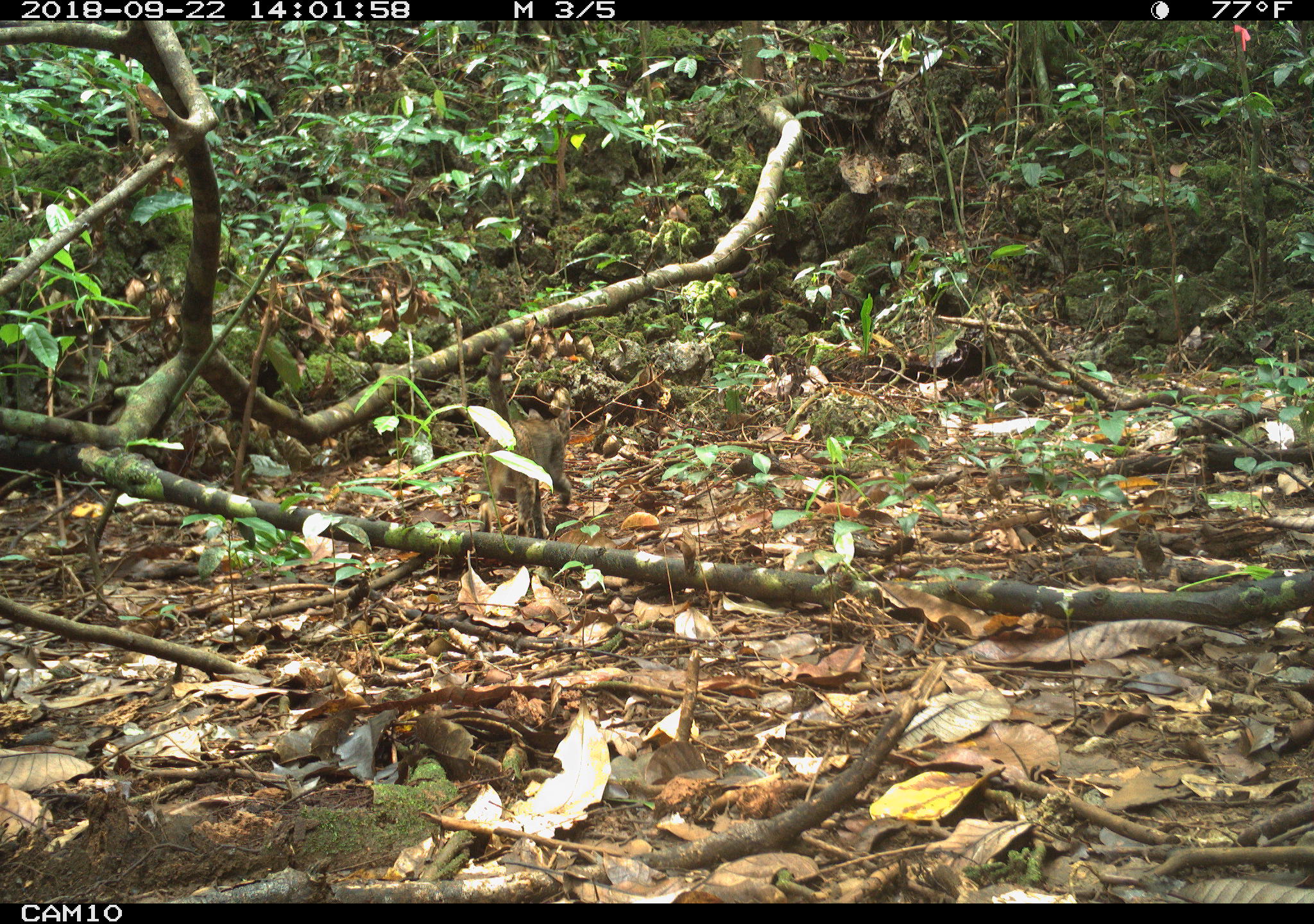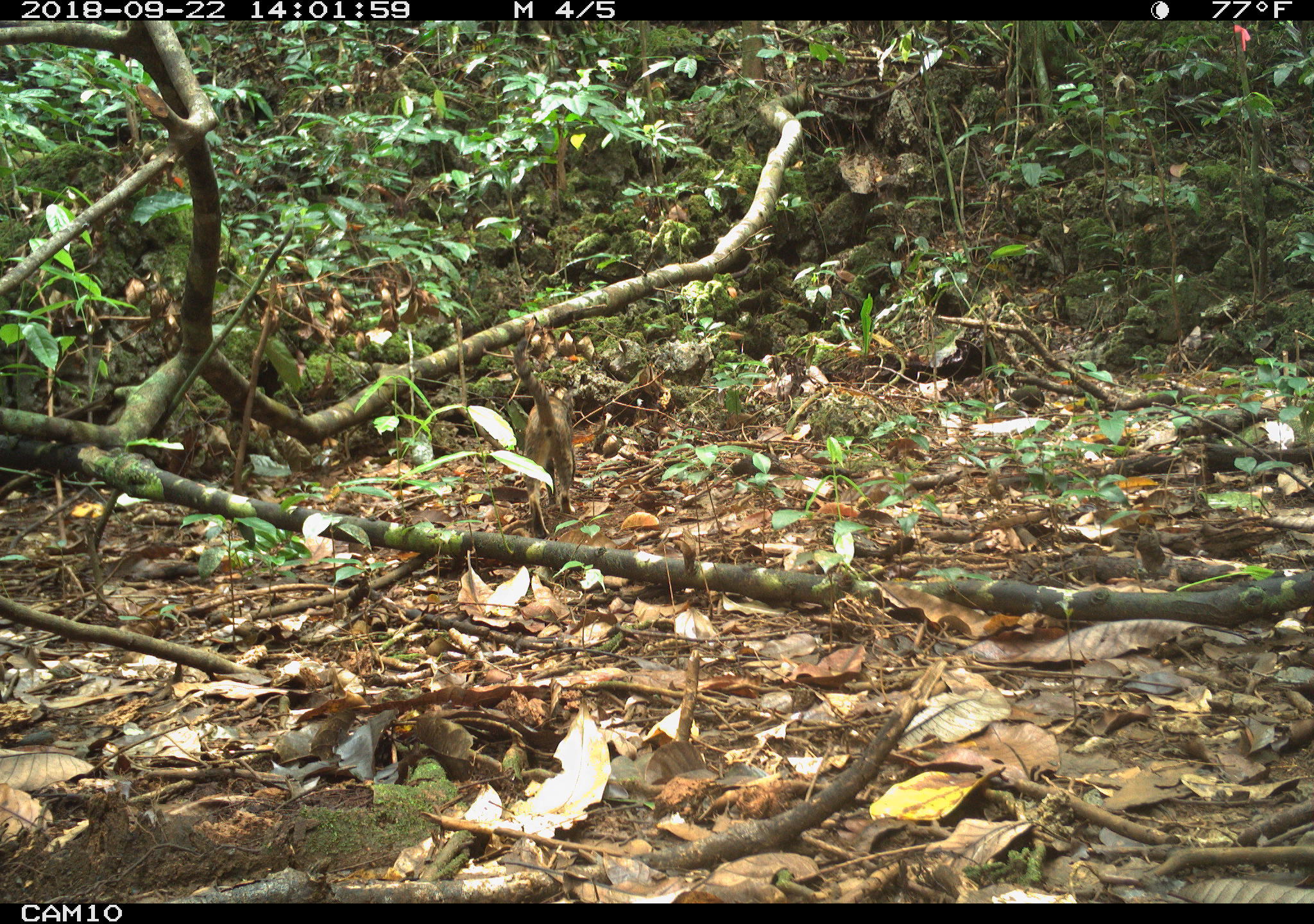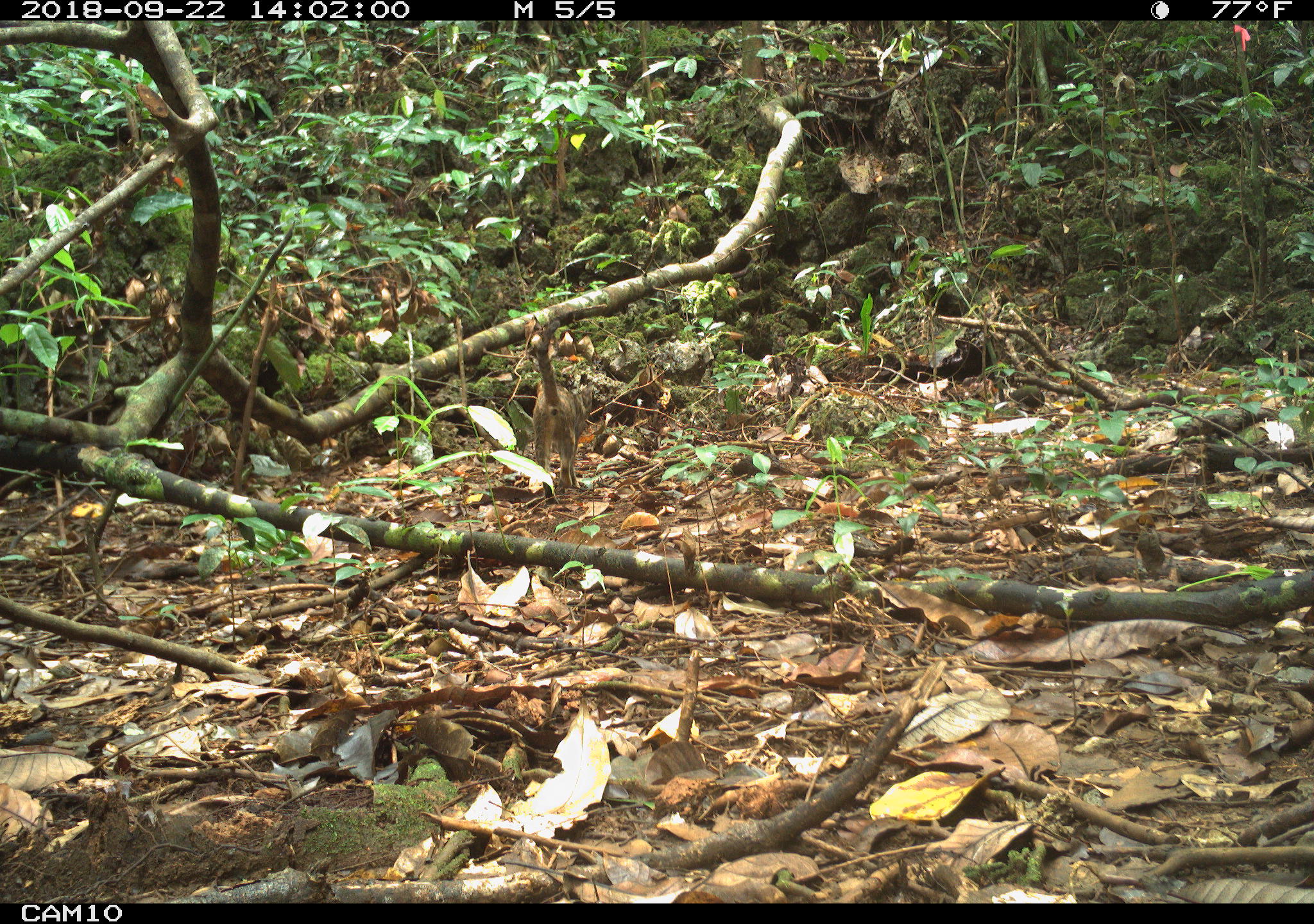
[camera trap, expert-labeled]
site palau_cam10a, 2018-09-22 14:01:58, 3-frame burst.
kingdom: Animalia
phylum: Chordata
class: Mammalia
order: Carnivora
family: Felidae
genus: Felis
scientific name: Felis catus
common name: cat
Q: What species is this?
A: Cat (Felis catus).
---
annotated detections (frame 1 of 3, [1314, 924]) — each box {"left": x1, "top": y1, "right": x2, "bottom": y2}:
cat: {"left": 472, "top": 397, "right": 571, "bottom": 540}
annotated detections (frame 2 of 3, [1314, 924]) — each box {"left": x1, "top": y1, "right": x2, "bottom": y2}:
cat: {"left": 511, "top": 344, "right": 572, "bottom": 529}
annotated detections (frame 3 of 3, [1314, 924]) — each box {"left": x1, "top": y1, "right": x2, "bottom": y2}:
cat: {"left": 527, "top": 329, "right": 582, "bottom": 500}